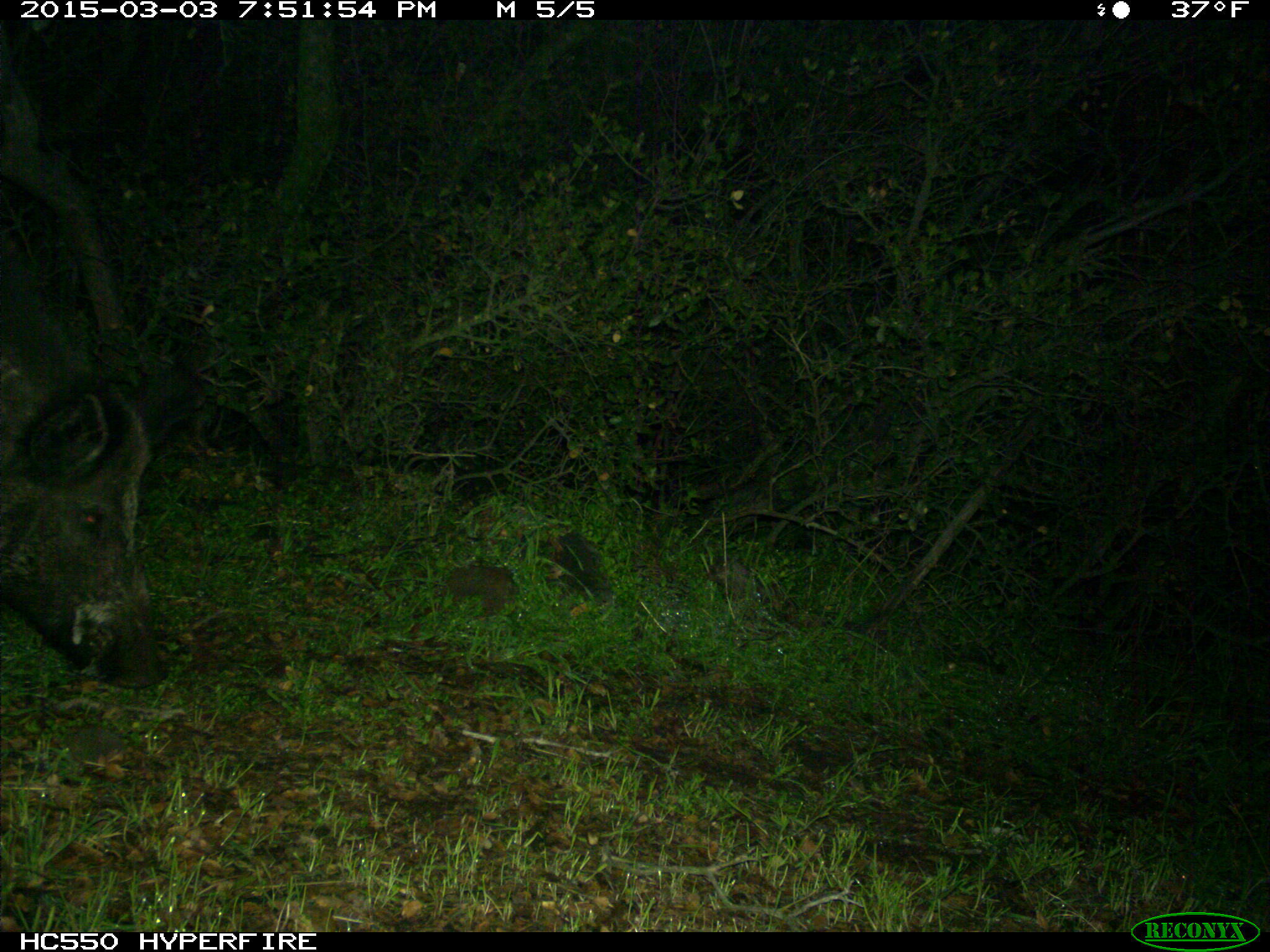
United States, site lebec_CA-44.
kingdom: Animalia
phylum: Chordata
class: Mammalia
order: Artiodactyla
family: Suidae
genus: Sus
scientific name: Sus scrofa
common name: wild boar